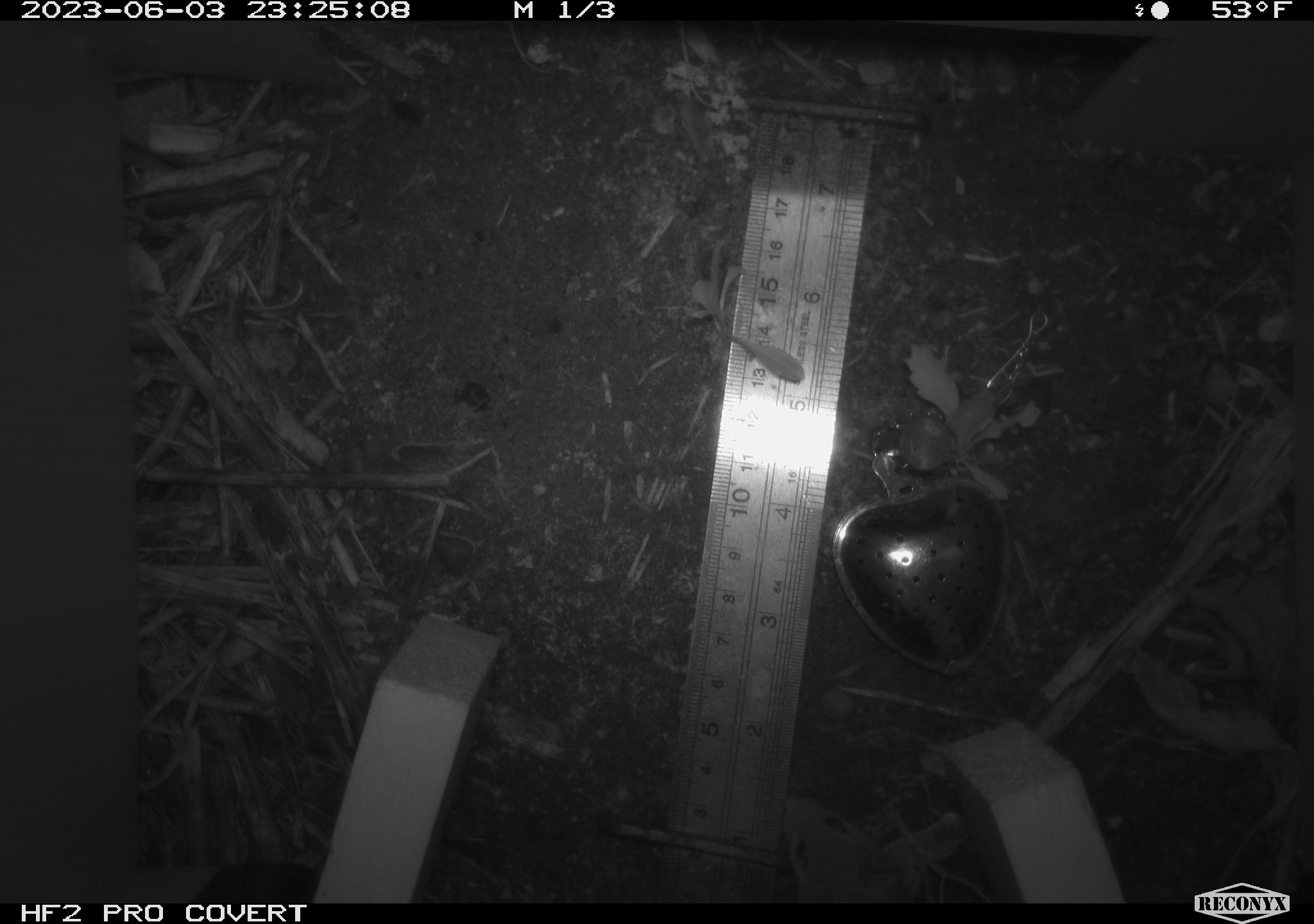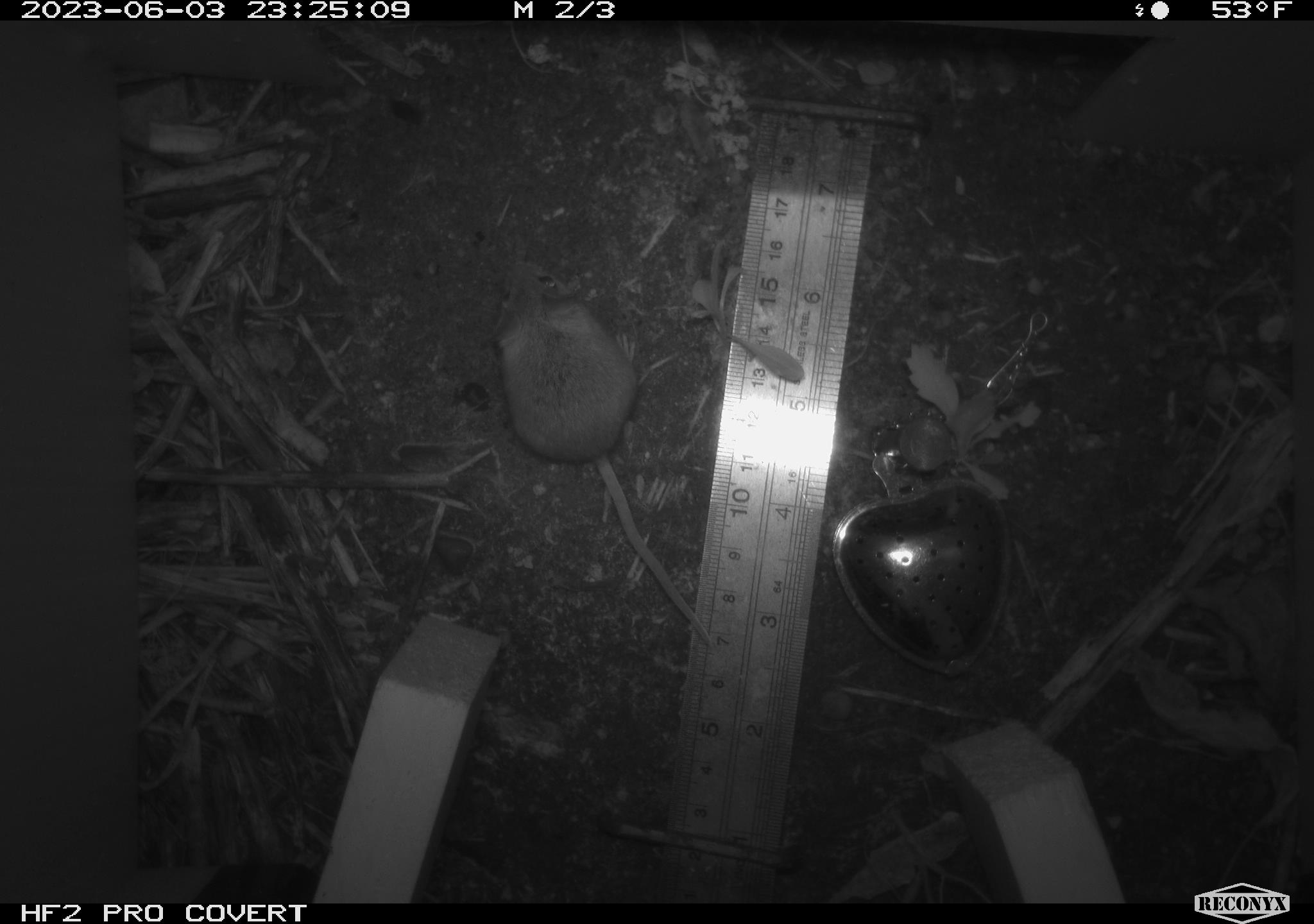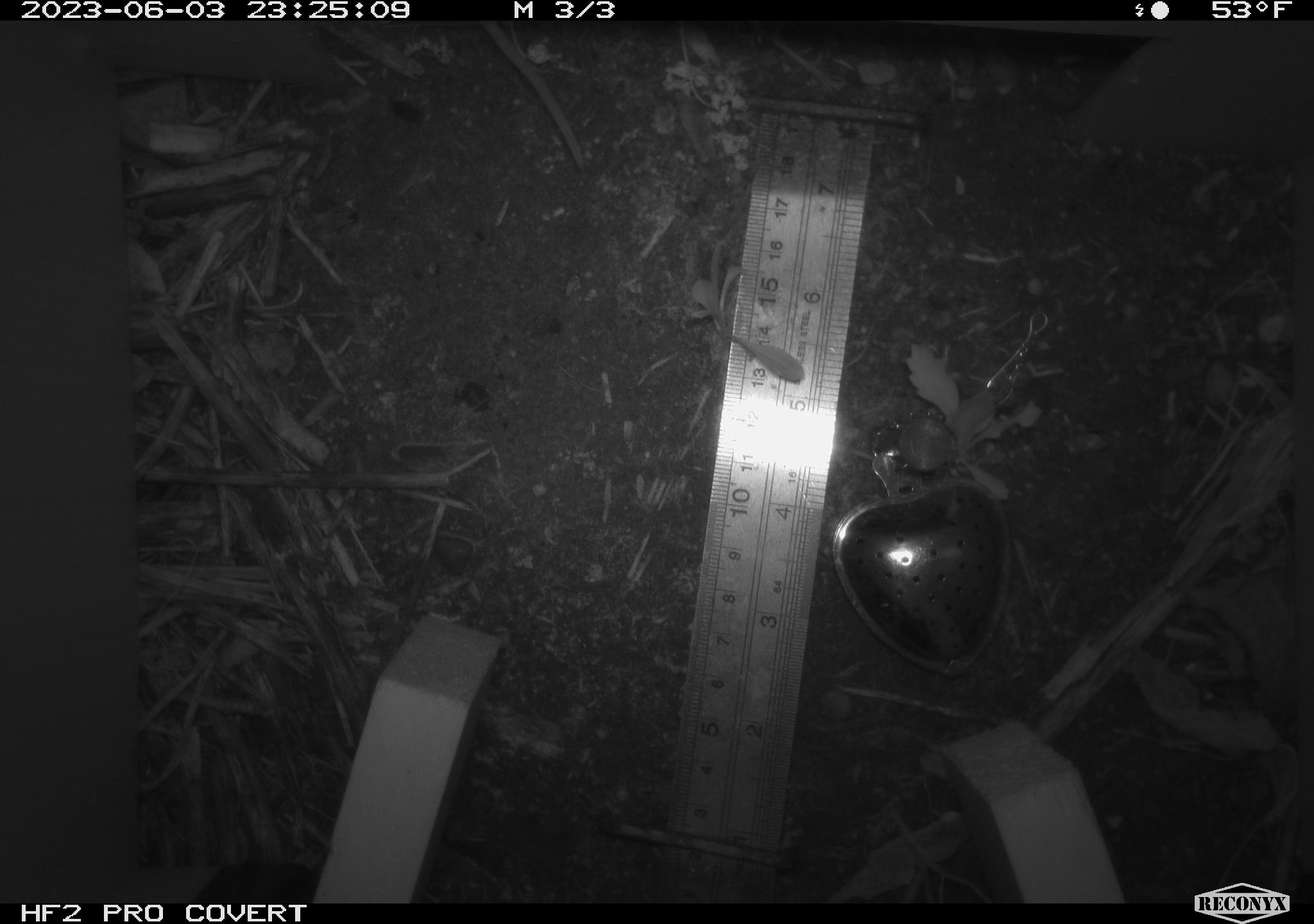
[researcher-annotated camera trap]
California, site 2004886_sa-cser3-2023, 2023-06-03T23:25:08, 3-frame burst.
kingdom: Animalia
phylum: Chordata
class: Mammalia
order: Rodentia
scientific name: Rodentia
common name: mouse species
Mouse species (Rodentia).